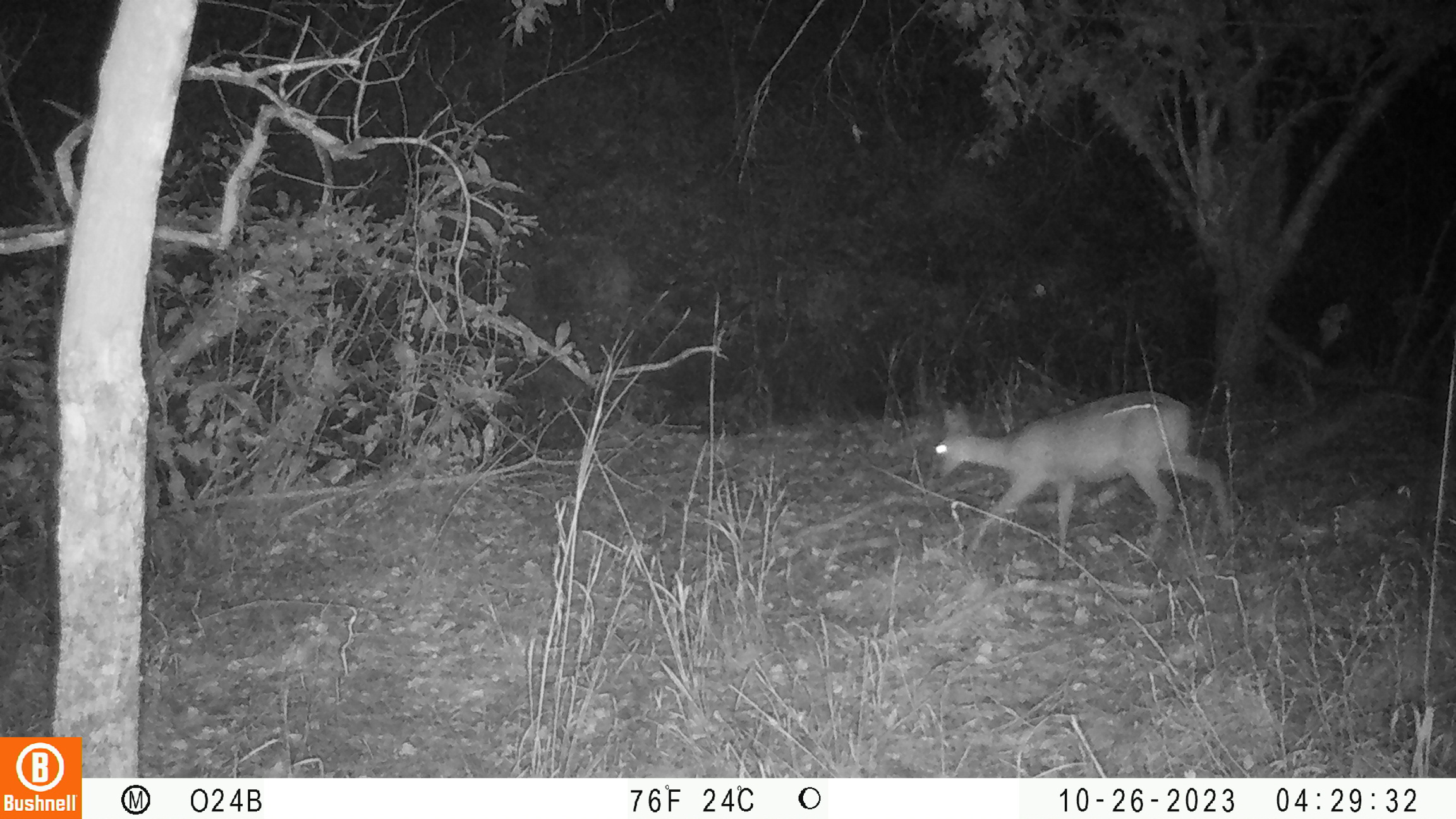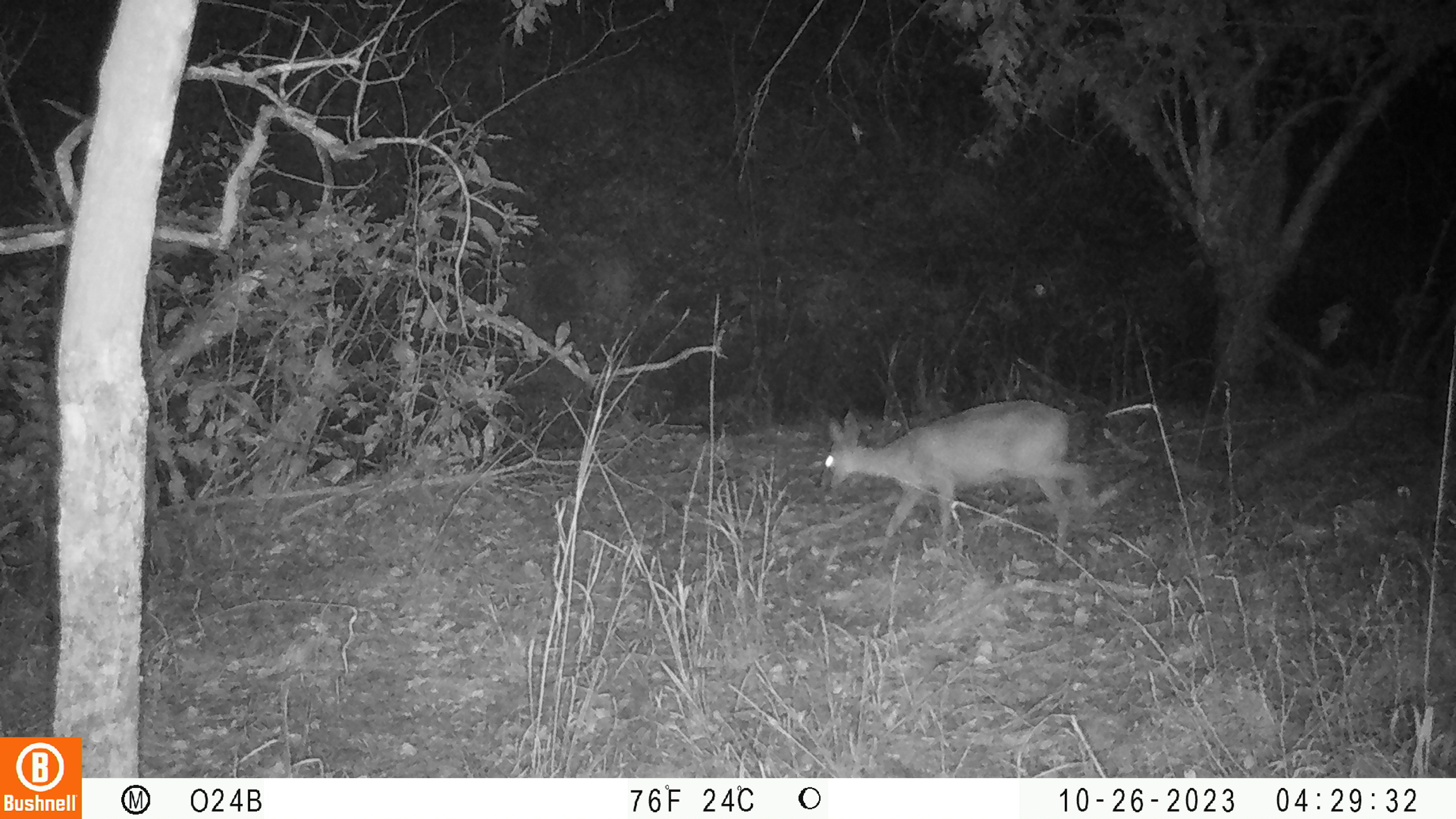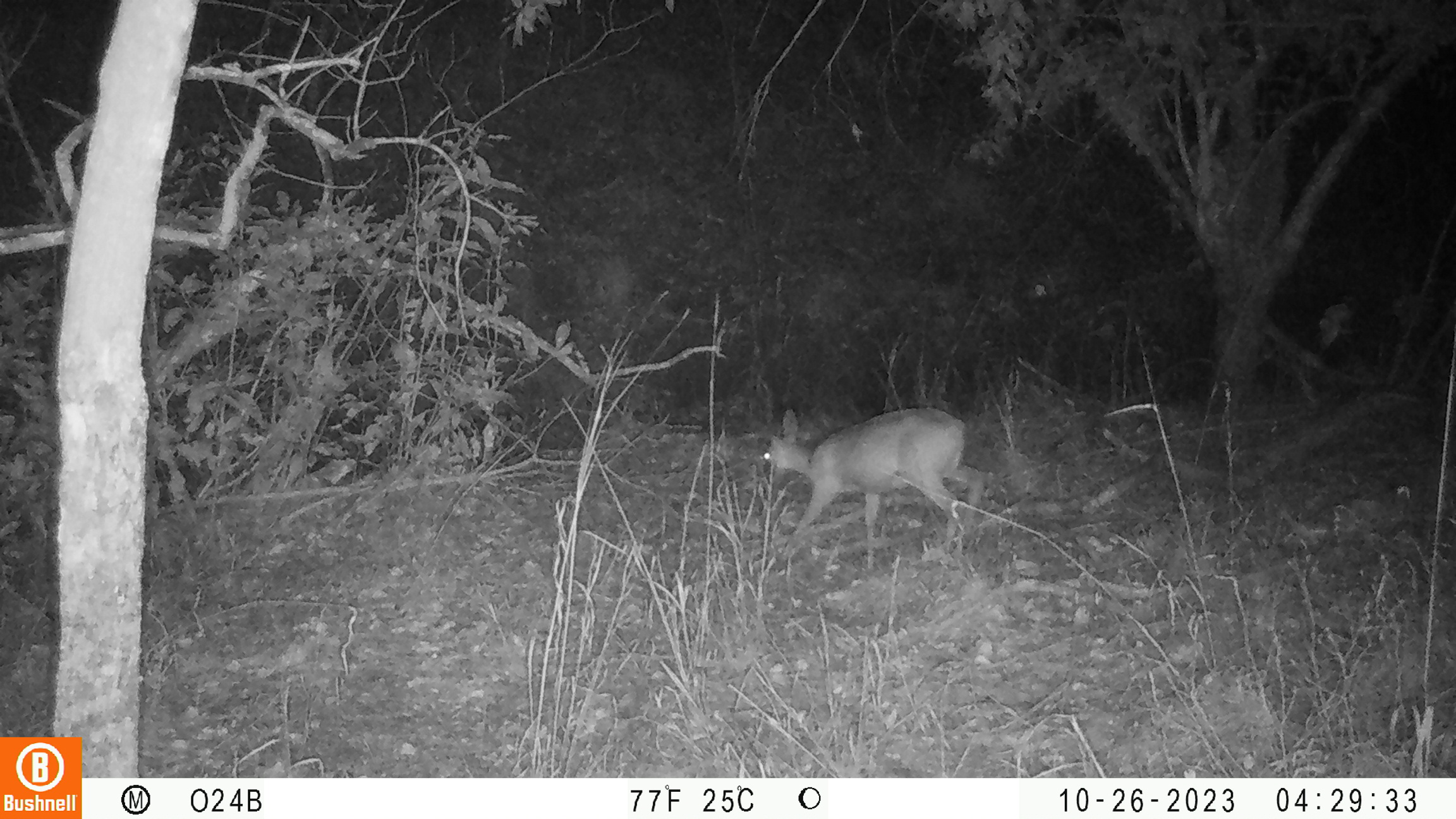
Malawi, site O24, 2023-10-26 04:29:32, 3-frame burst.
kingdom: Animalia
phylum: Chordata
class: Mammalia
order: Artiodactyla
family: Bovidae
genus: Sylvicapra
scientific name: Sylvicapra grimmia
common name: common duiker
Common duiker (Sylvicapra grimmia), count 1.